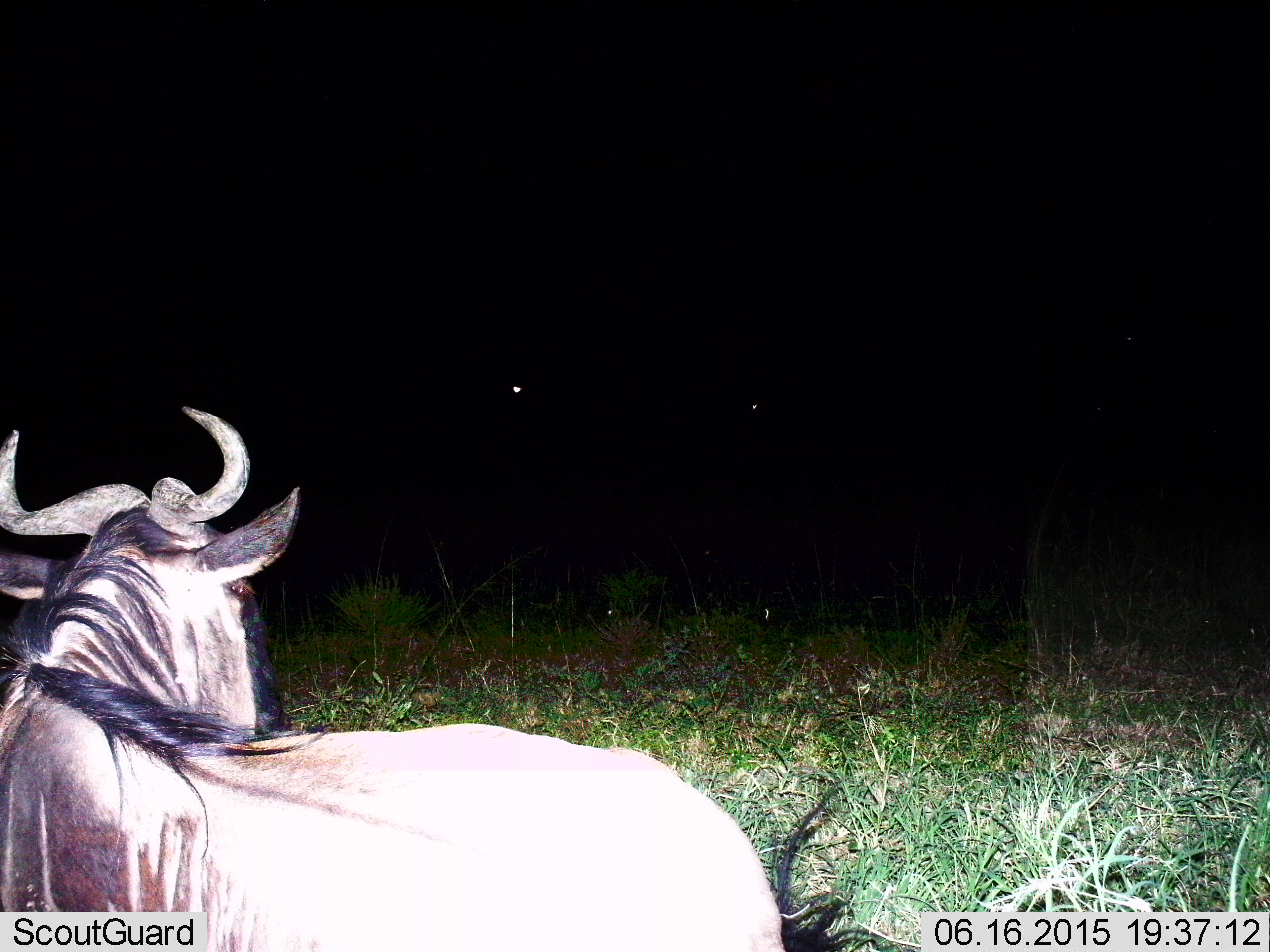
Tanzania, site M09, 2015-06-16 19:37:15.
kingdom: Animalia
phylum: Chordata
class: Mammalia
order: Artiodactyla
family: Bovidae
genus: Connochaetes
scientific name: Connochaetes taurinus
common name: blue wildebeest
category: wildebeest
Wildebeest (blue wildebeest) (Connochaetes taurinus), count 1. Behavior (volunteer vote fractions): standing 40%, resting 50%, moving 10%, interacting 0%. Young present (vote fraction): 0%. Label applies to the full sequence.